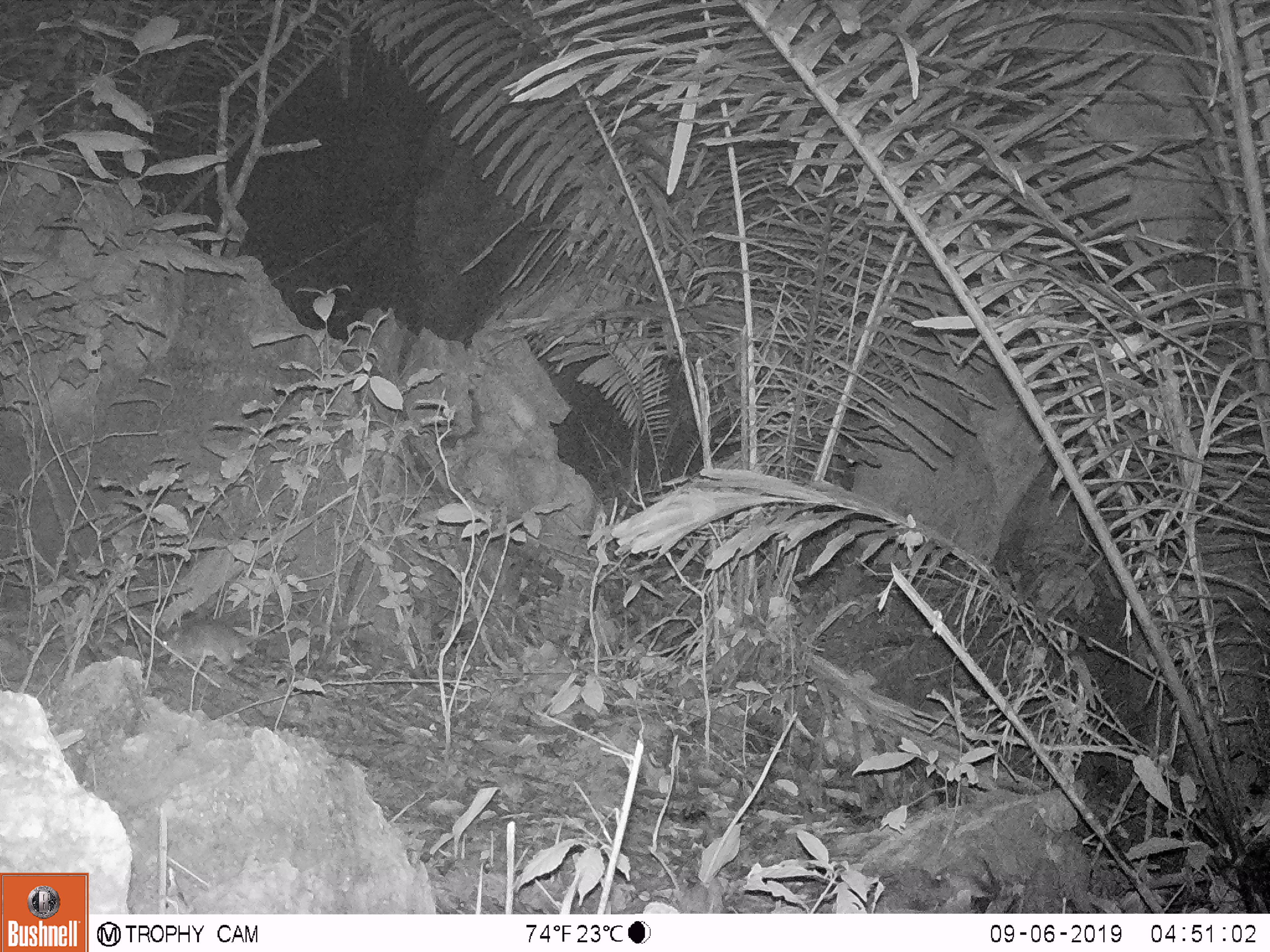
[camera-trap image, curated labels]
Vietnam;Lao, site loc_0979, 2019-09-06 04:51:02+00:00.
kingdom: Animalia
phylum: Chordata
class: Mammalia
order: Rodentia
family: Muridae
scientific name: Muridae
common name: old-world mice and rats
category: unidentified murid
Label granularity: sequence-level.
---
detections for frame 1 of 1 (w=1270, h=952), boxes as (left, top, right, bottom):
unidentified murid: (155, 616, 282, 669)